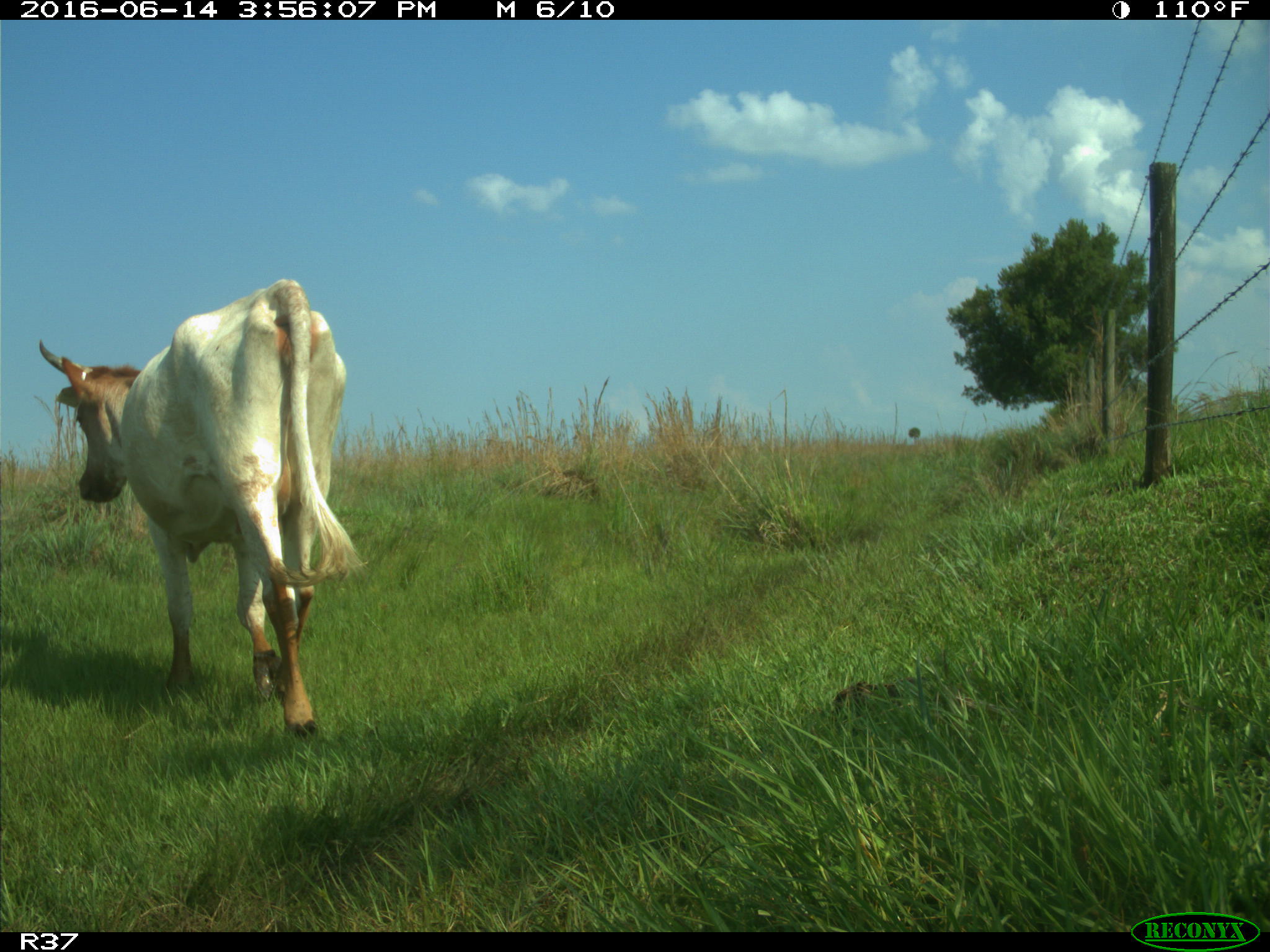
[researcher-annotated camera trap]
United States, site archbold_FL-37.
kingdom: Animalia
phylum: Chordata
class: Mammalia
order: Artiodactyla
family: Bovidae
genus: Bos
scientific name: Bos taurus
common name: domestic cow